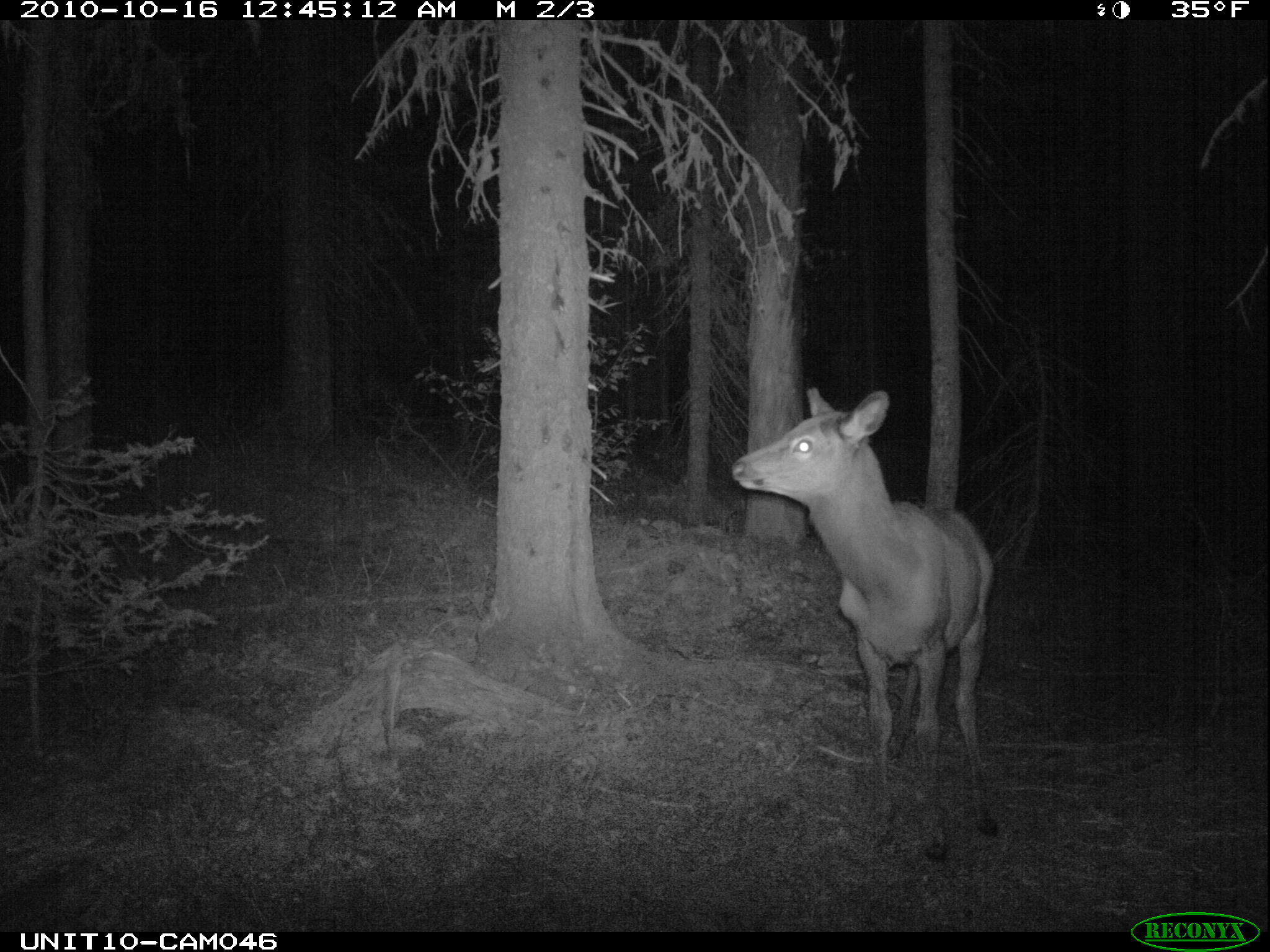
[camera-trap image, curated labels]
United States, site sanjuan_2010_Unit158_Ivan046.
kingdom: Animalia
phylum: Chordata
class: Mammalia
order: Artiodactyla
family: Cervidae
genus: Cervus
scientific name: Cervus elaphus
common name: red deer